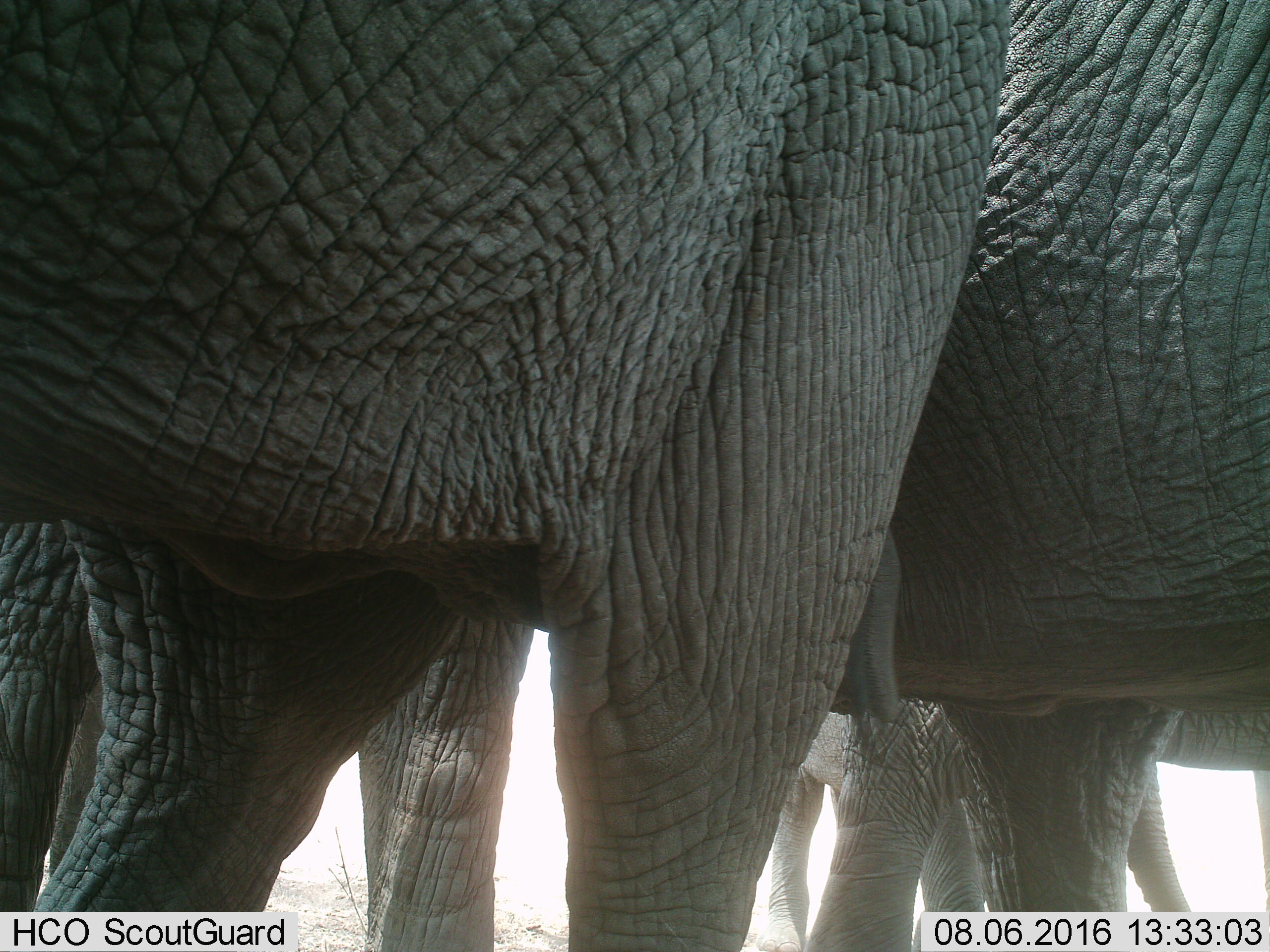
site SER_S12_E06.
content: unidentified animal